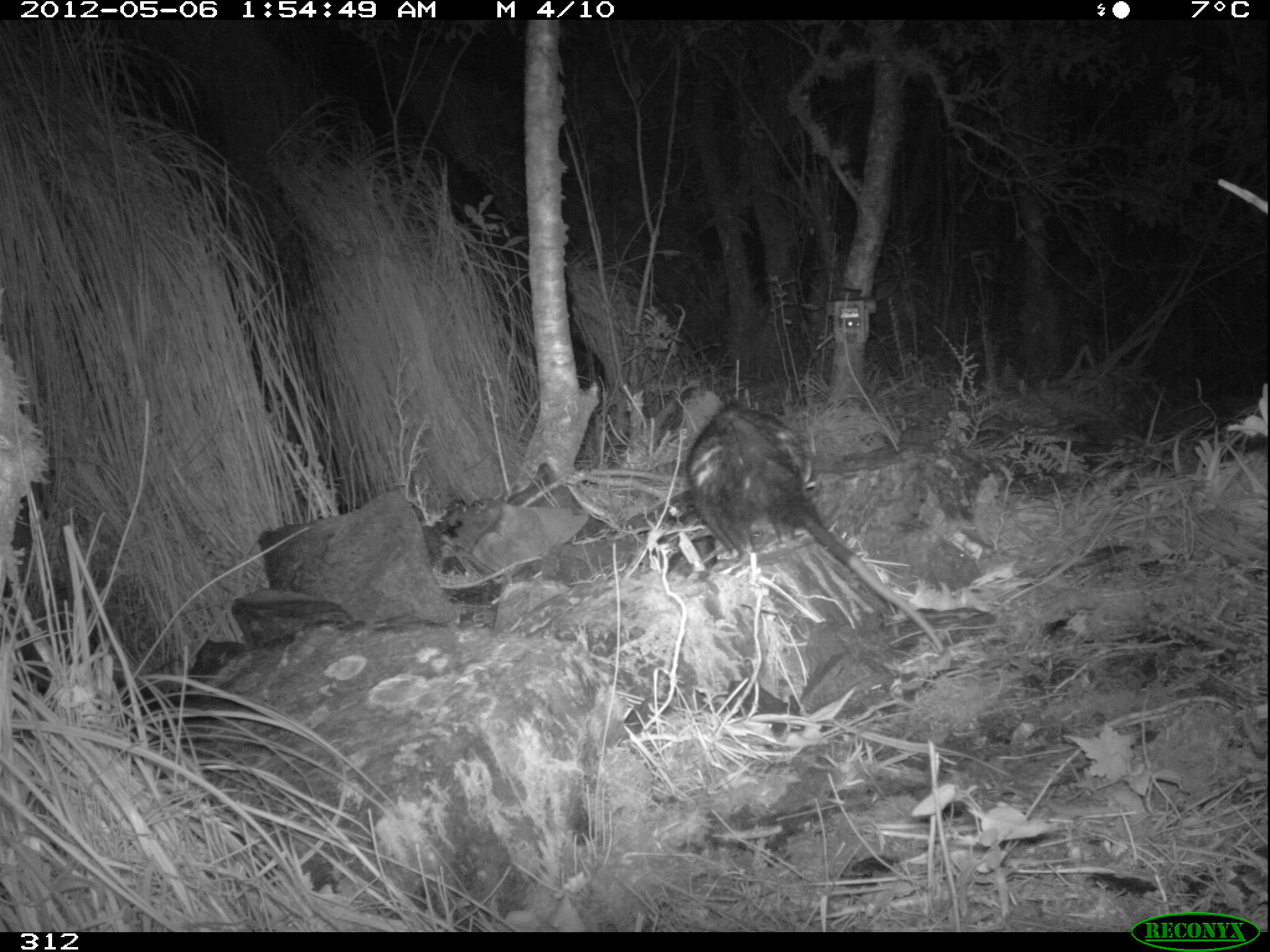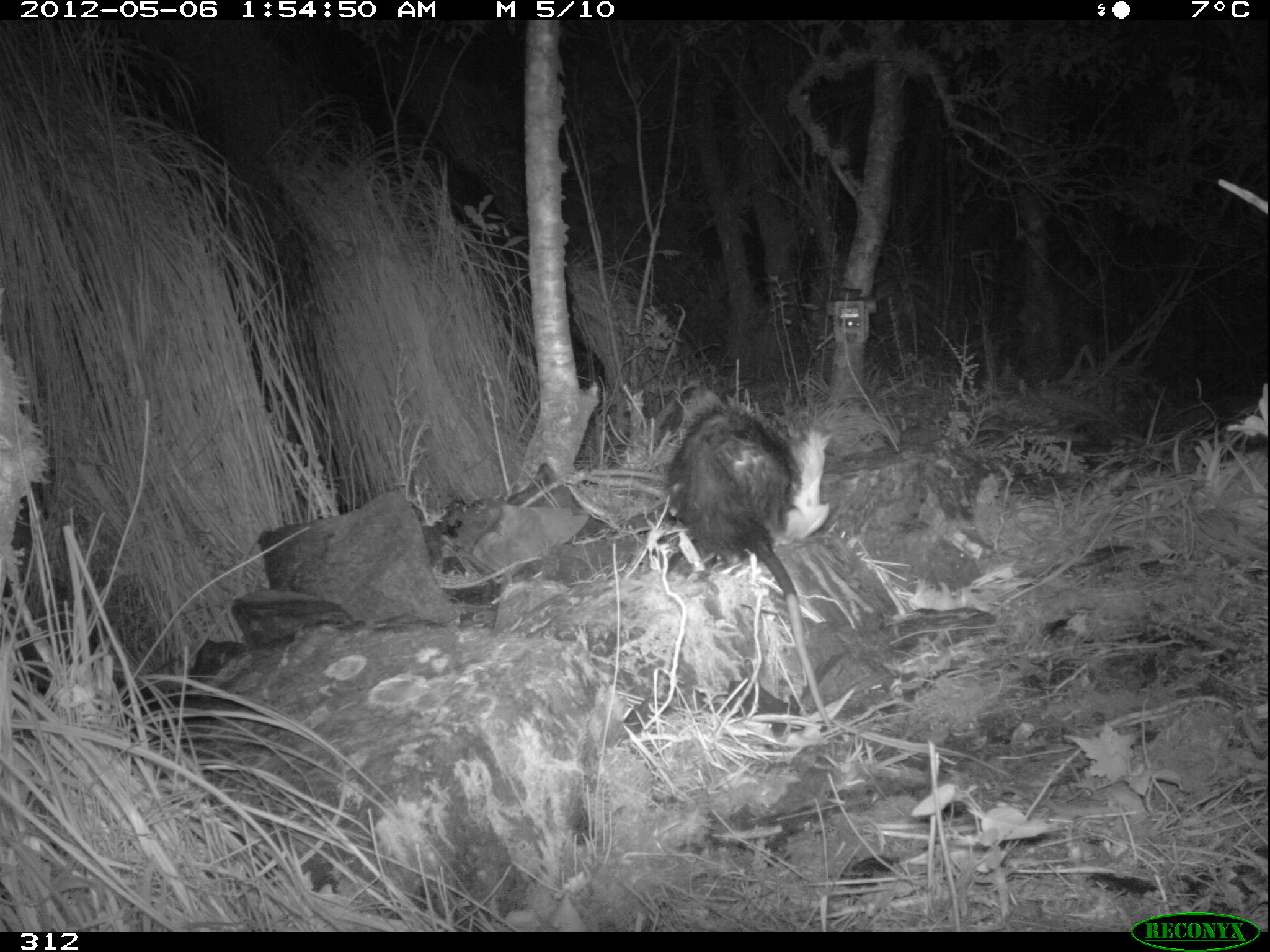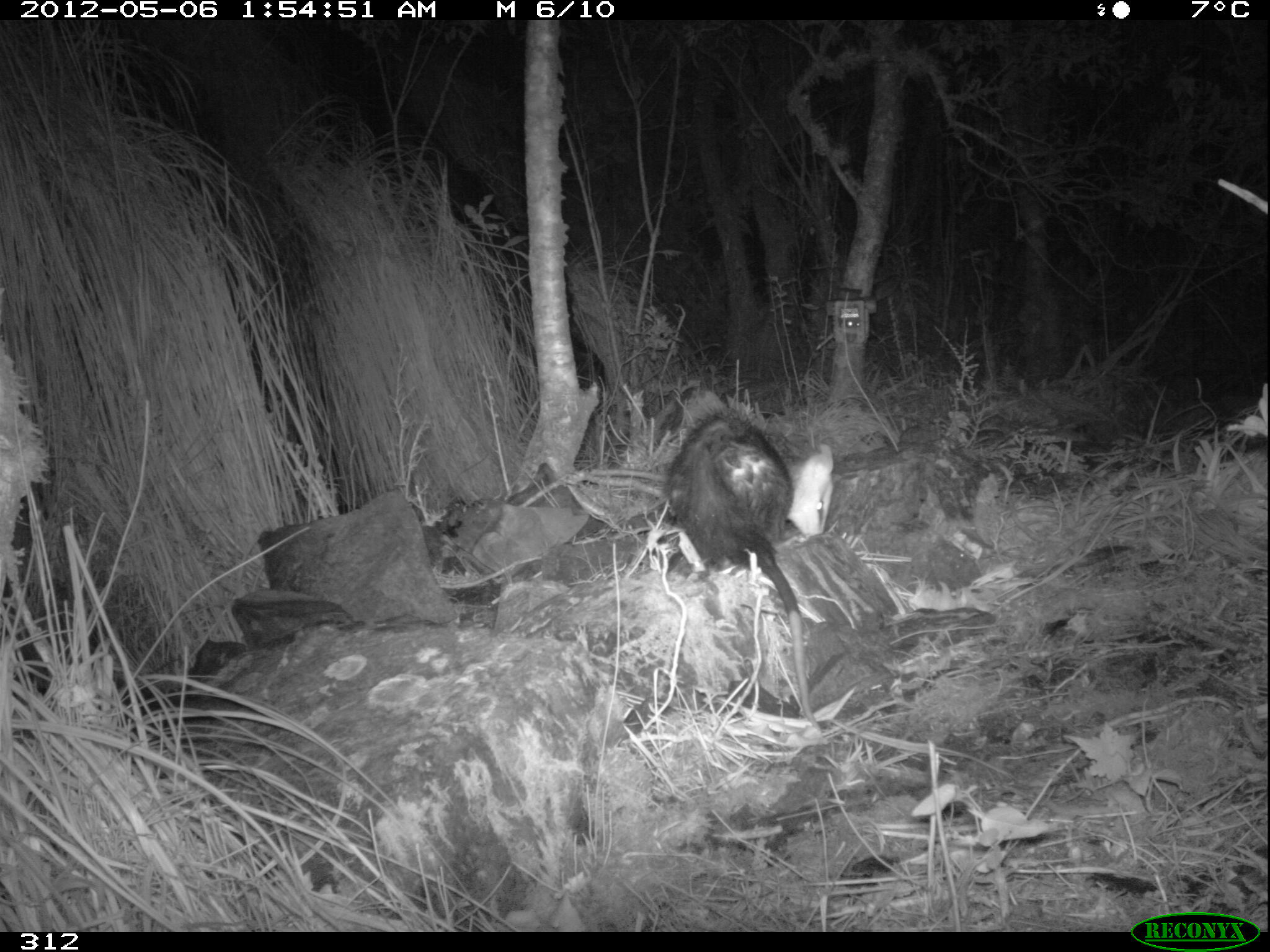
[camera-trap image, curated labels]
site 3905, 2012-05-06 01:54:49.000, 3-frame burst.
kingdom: Animalia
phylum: Chordata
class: Mammalia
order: Didelphimorphia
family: Didelphidae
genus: Didelphis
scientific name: Didelphis pernigra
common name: andean white-eared opossum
Didelphis pernigra (andean white-eared opossum).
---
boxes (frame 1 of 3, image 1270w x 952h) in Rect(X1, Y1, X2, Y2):
didelphis pernigra: Rect(681, 402, 943, 653)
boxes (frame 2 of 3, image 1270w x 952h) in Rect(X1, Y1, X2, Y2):
didelphis pernigra: Rect(666, 402, 831, 733)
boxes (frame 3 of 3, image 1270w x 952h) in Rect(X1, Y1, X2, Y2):
didelphis pernigra: Rect(659, 406, 835, 729)